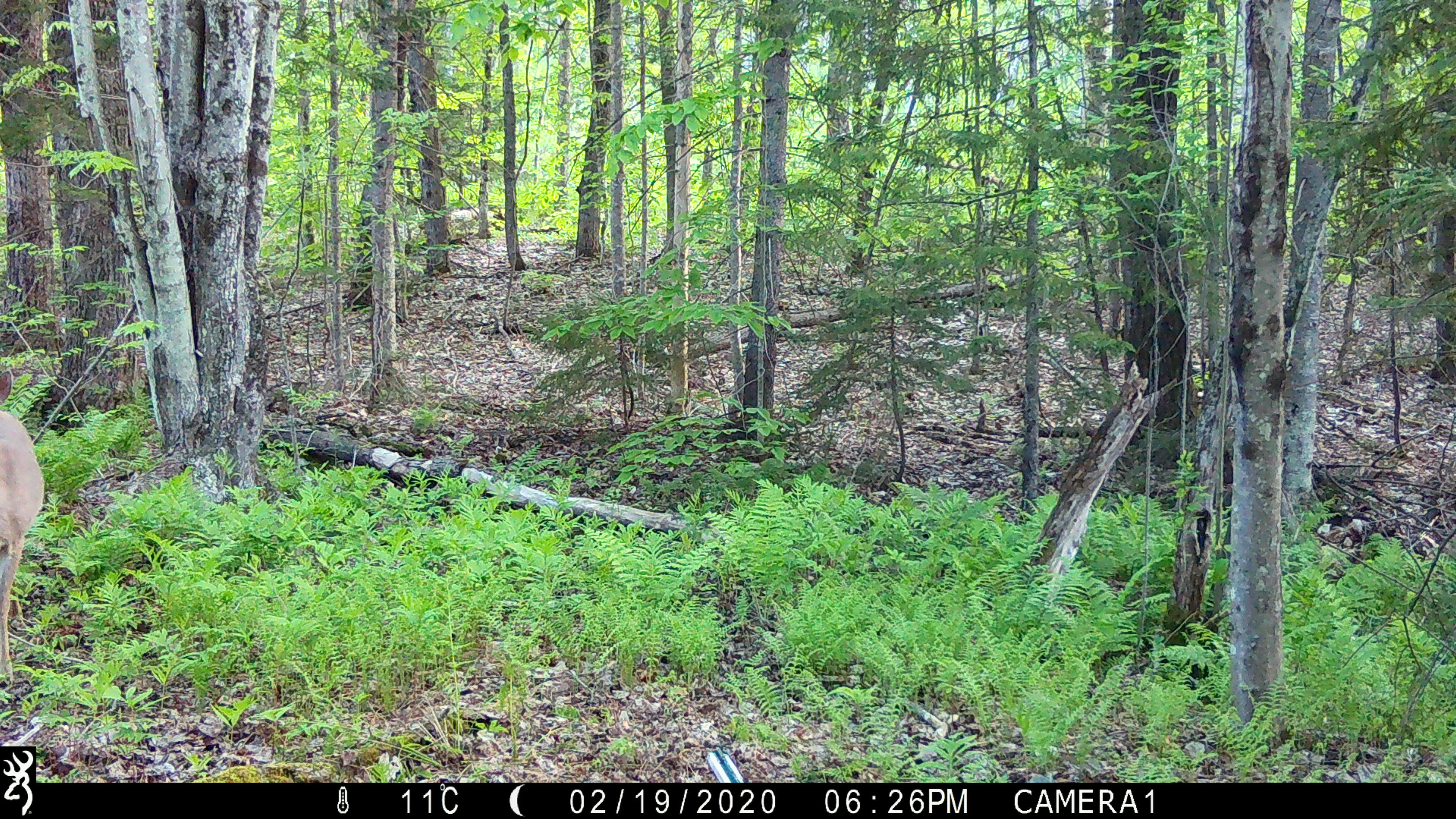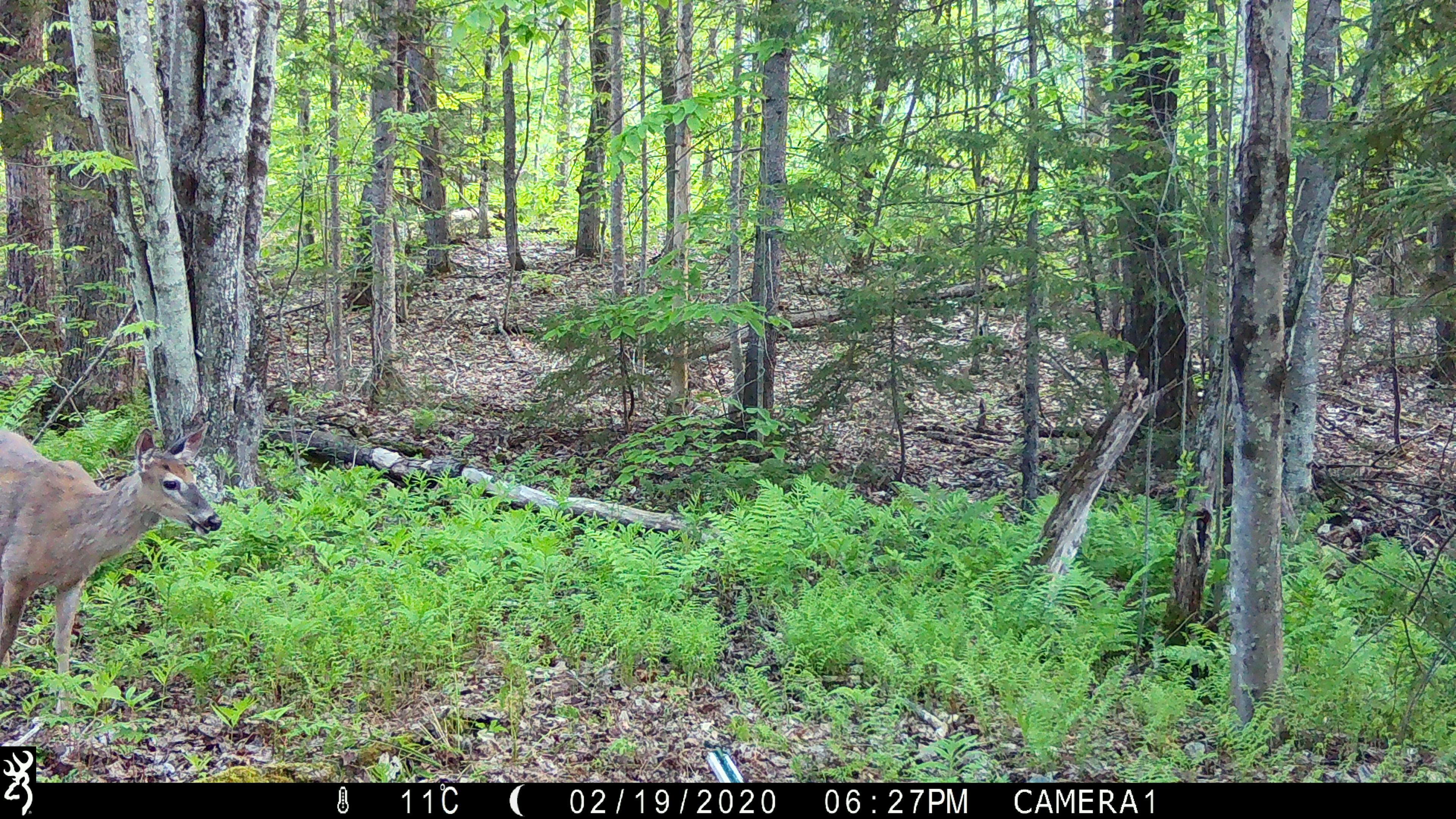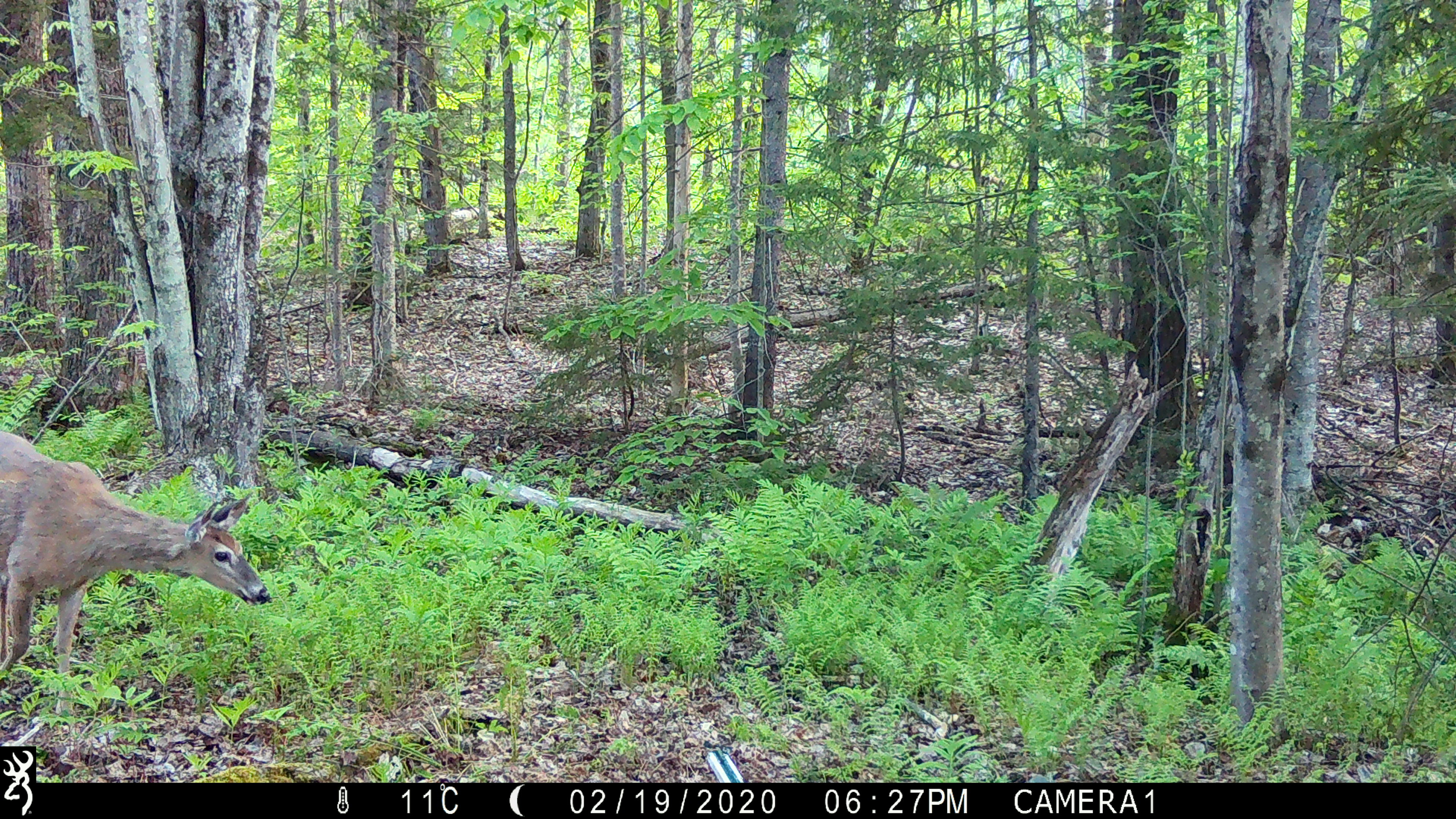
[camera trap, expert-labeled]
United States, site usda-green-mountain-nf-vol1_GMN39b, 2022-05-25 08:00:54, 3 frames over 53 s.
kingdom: Animalia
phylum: Chordata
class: Mammalia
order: Artiodactyla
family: Cervidae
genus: Odocoileus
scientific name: Odocoileus virginianus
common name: white-tailed deer